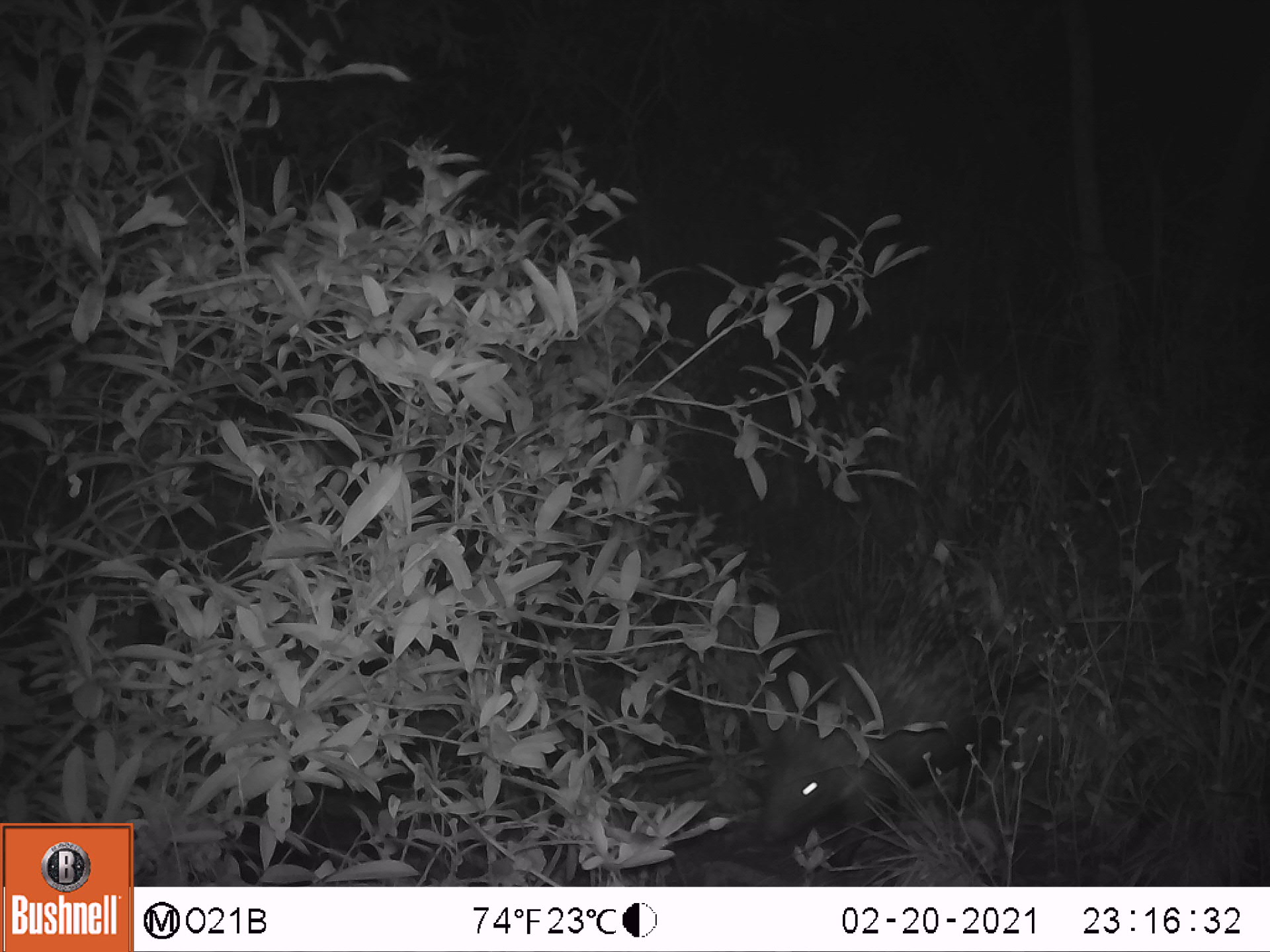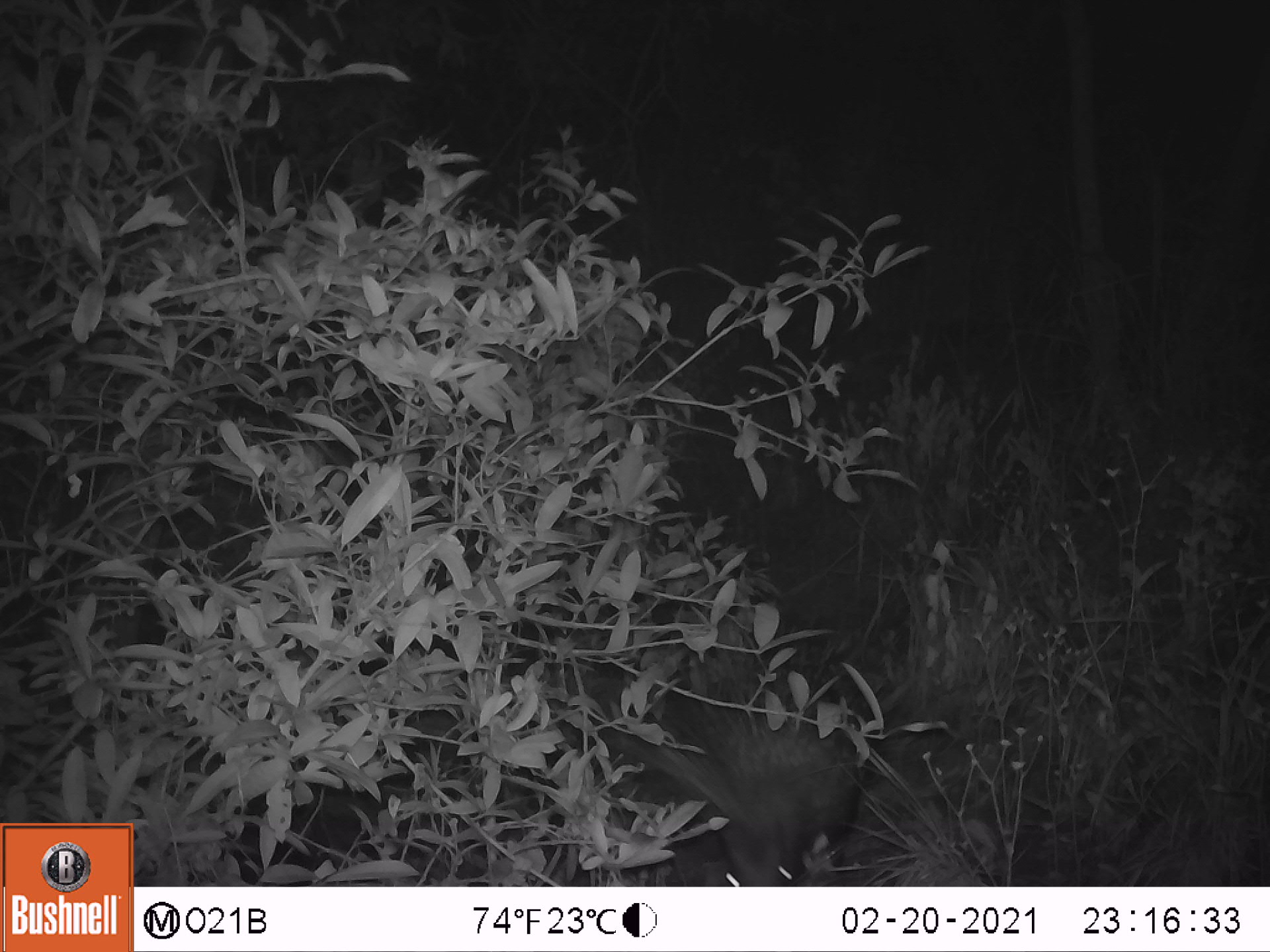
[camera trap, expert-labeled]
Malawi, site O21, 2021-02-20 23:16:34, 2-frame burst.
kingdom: Animalia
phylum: Chordata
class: Mammalia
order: Rodentia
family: Hystricidae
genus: Hystrix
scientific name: Hystrix africaeaustralis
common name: cape porcupine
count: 1